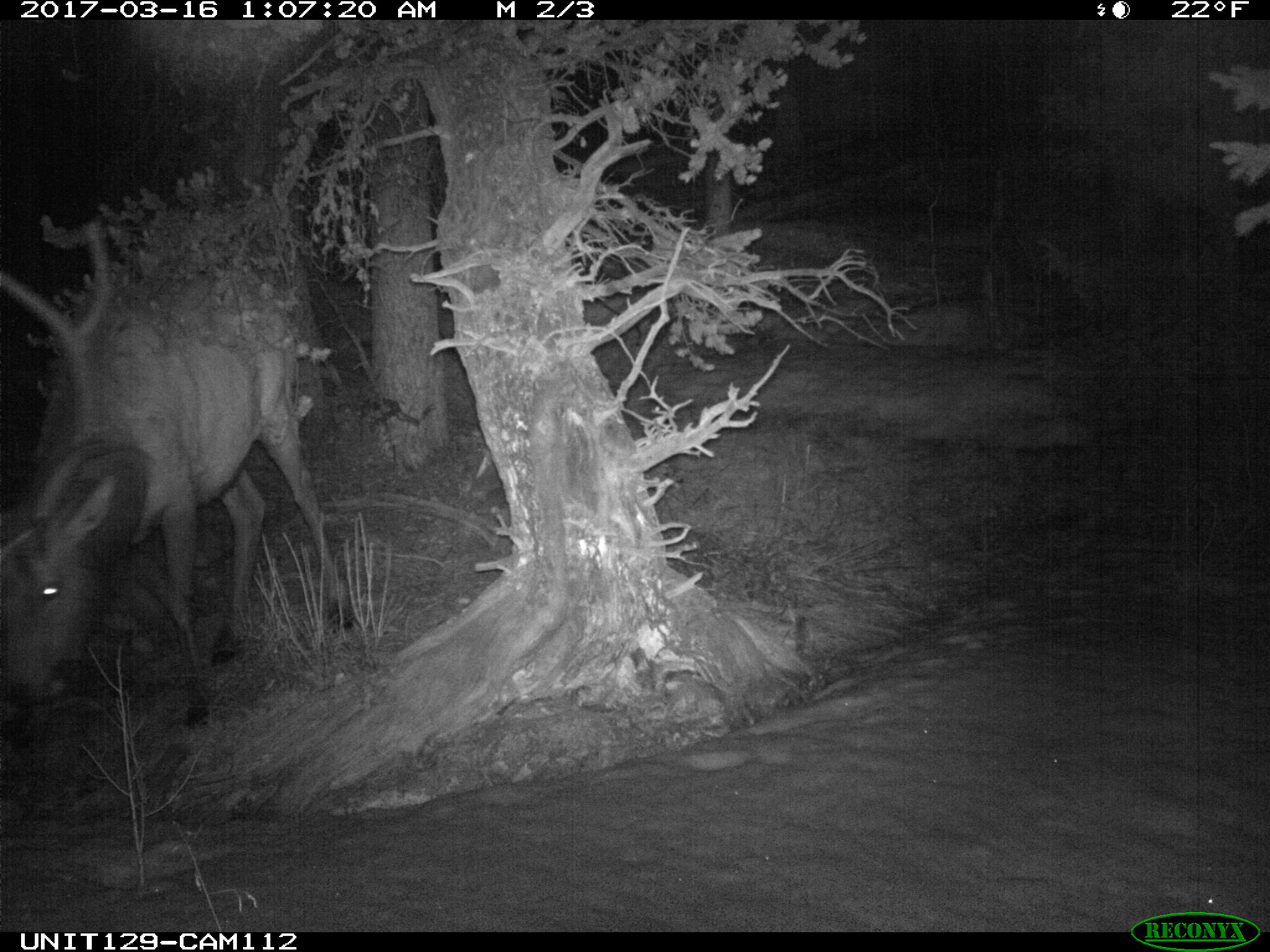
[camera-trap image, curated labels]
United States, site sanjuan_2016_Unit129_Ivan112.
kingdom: Animalia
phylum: Chordata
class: Mammalia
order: Artiodactyla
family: Cervidae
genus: Cervus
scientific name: Cervus elaphus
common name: red deer